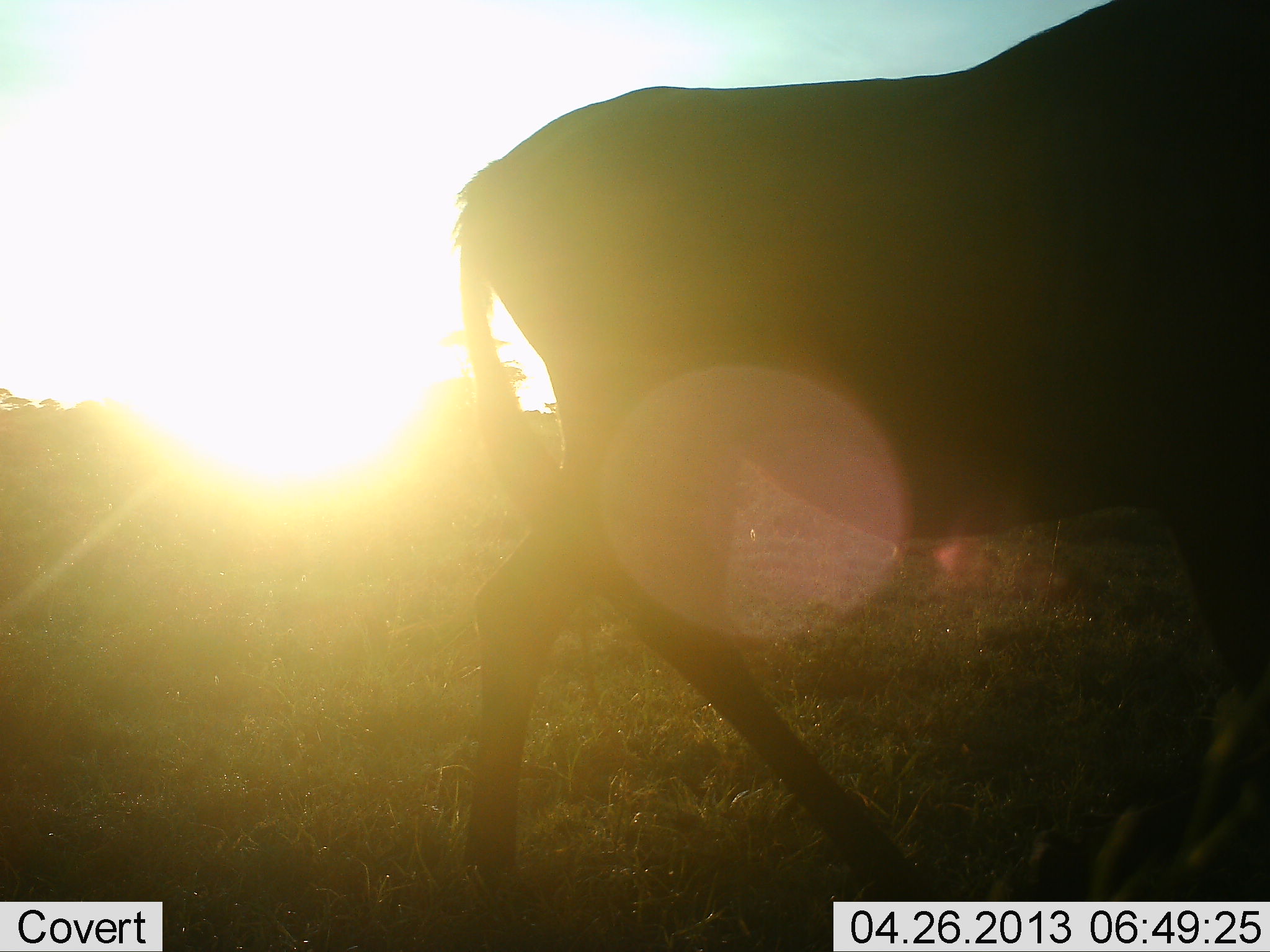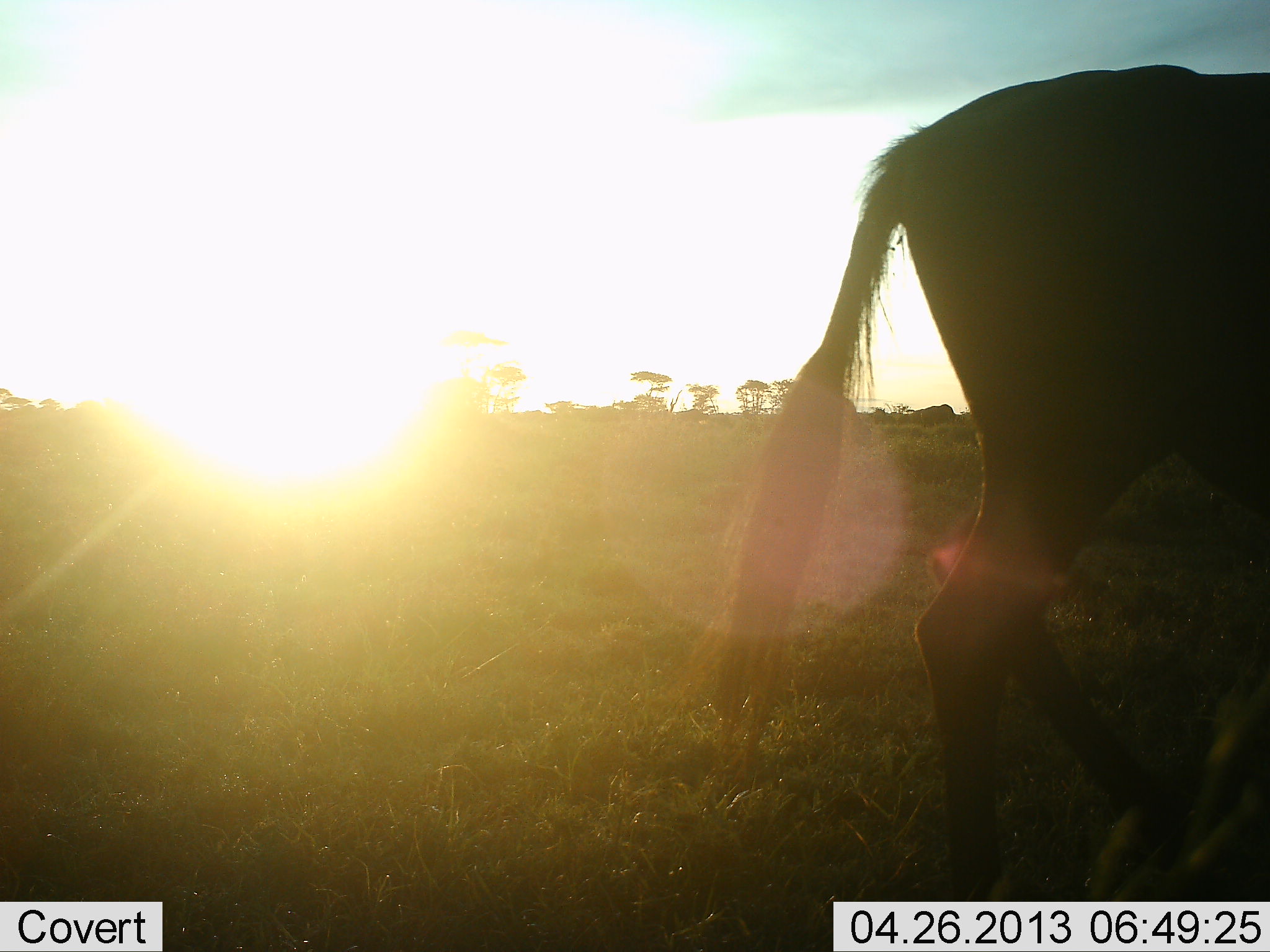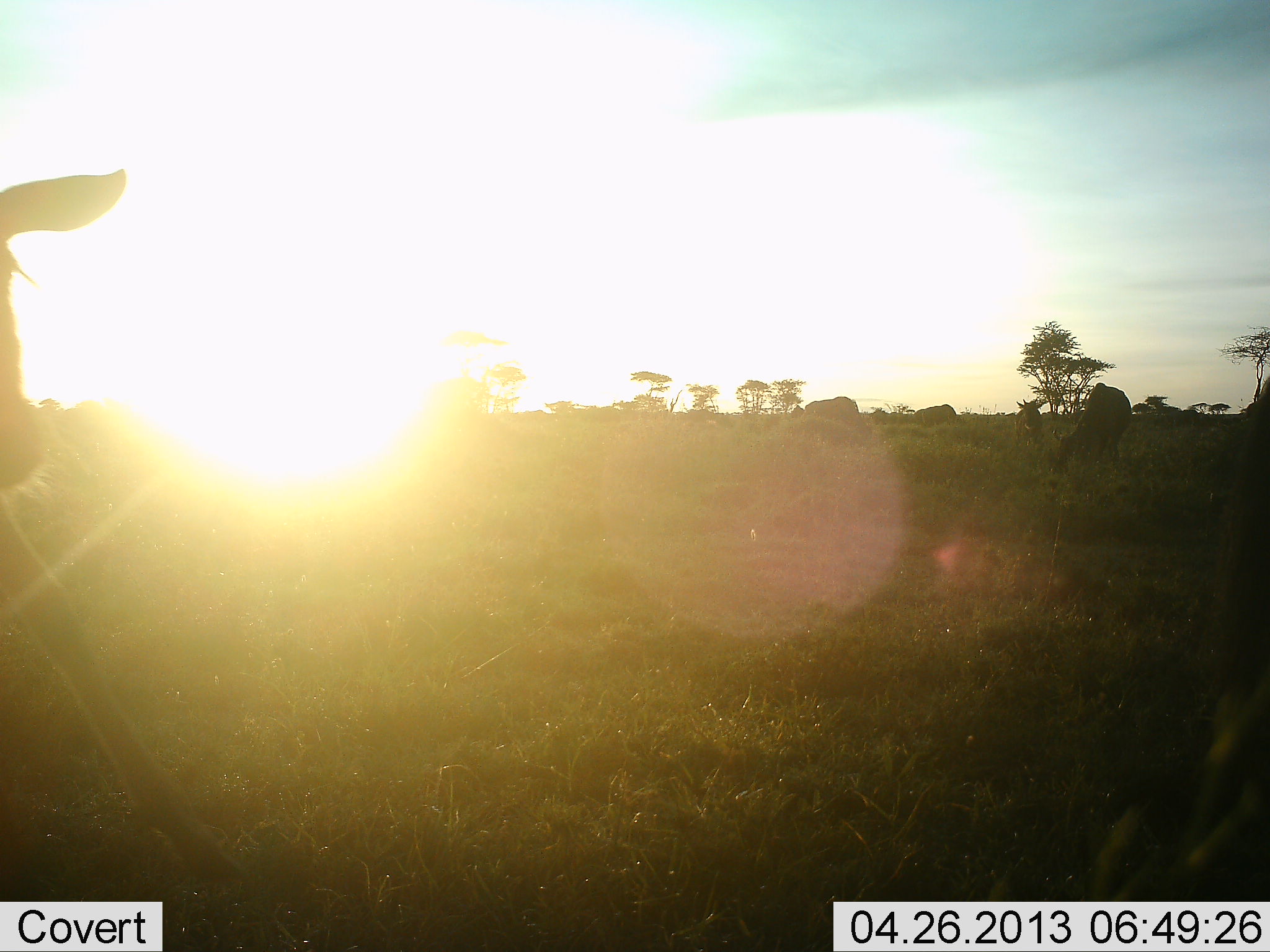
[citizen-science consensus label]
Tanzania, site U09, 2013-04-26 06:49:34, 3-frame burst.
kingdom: Animalia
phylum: Chordata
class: Mammalia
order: Artiodactyla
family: Bovidae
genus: Connochaetes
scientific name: Connochaetes taurinus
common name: blue wildebeest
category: wildebeest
Wildebeest (blue wildebeest) (Connochaetes taurinus), count 2. Behavior (volunteer vote fractions): standing 27%, resting 0%, moving 73%, interacting 0%. Young present (vote fraction): 0%. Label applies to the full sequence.